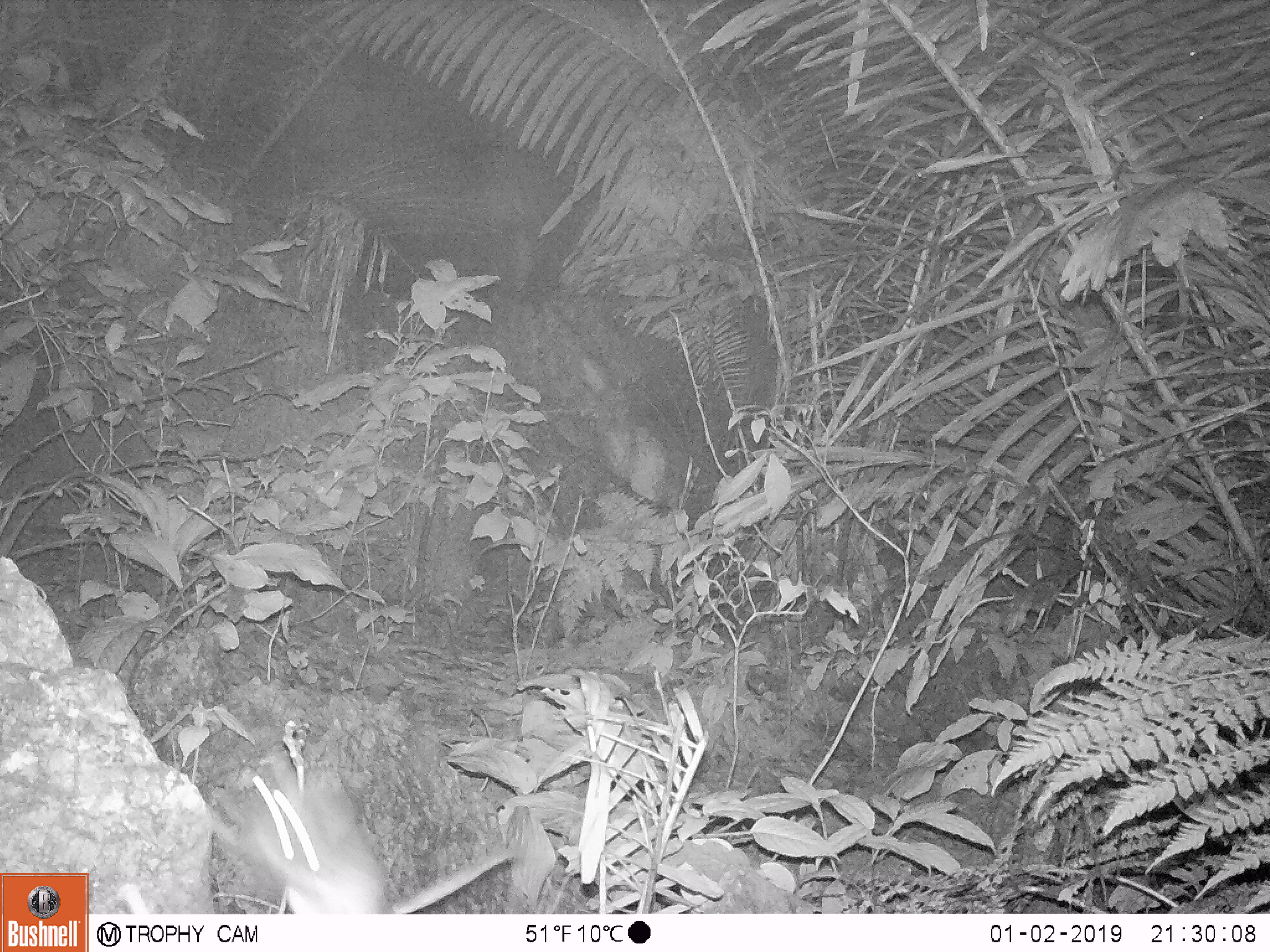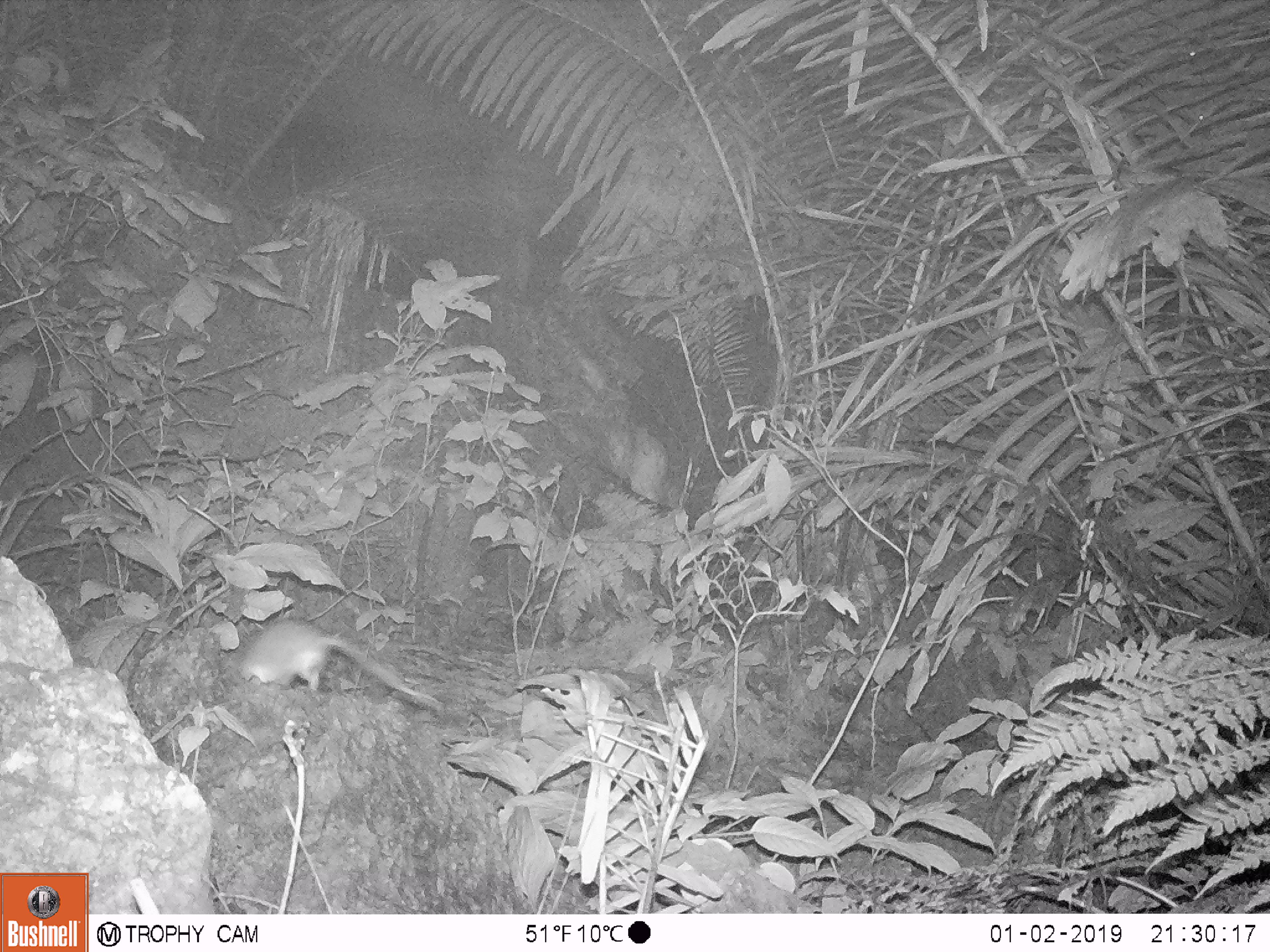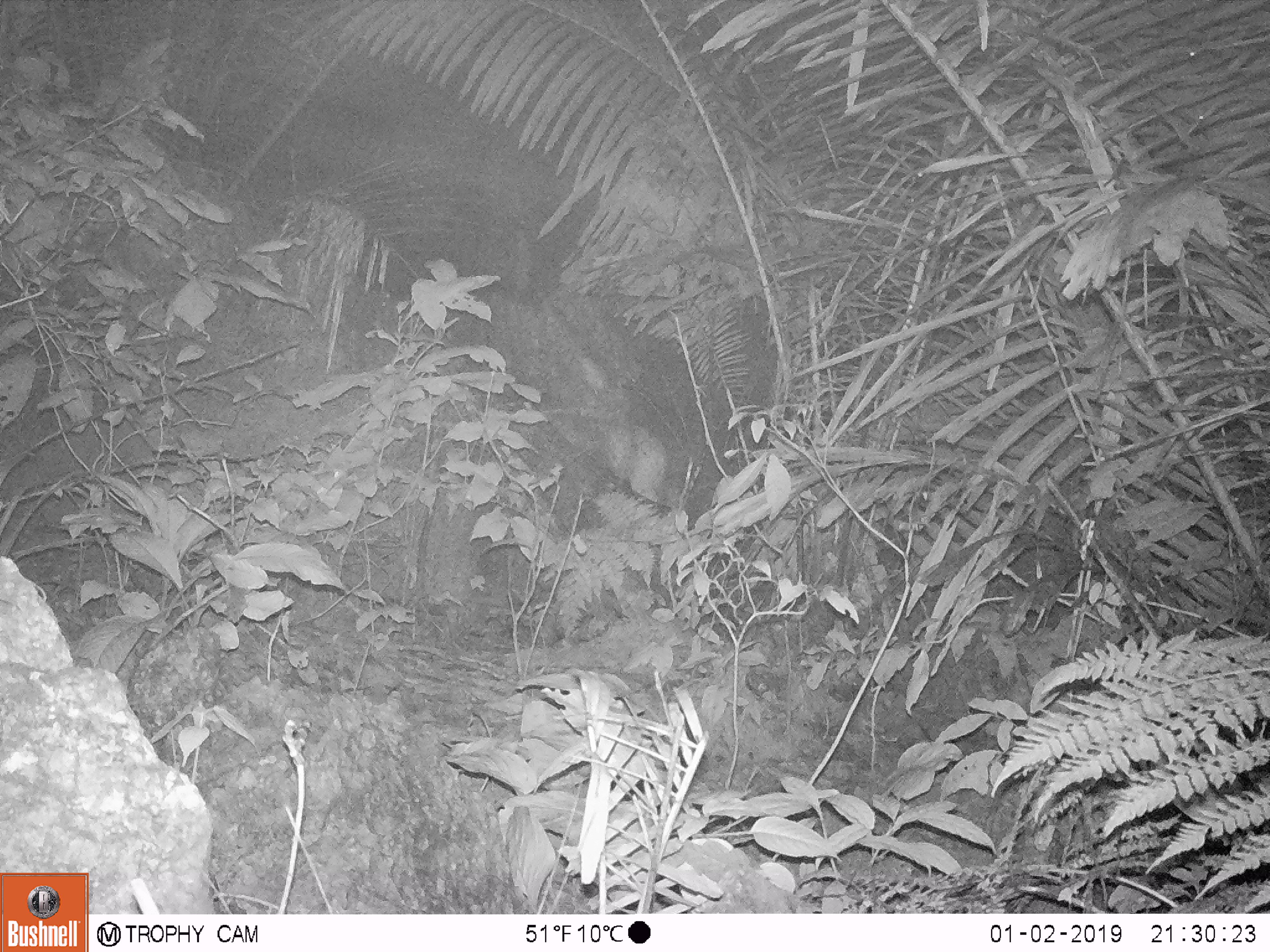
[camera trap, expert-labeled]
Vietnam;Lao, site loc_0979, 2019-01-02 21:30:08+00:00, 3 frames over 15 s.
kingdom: Animalia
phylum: Chordata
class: Mammalia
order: Rodentia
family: Muridae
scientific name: Muridae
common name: old-world mice and rats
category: unidentified murid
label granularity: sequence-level